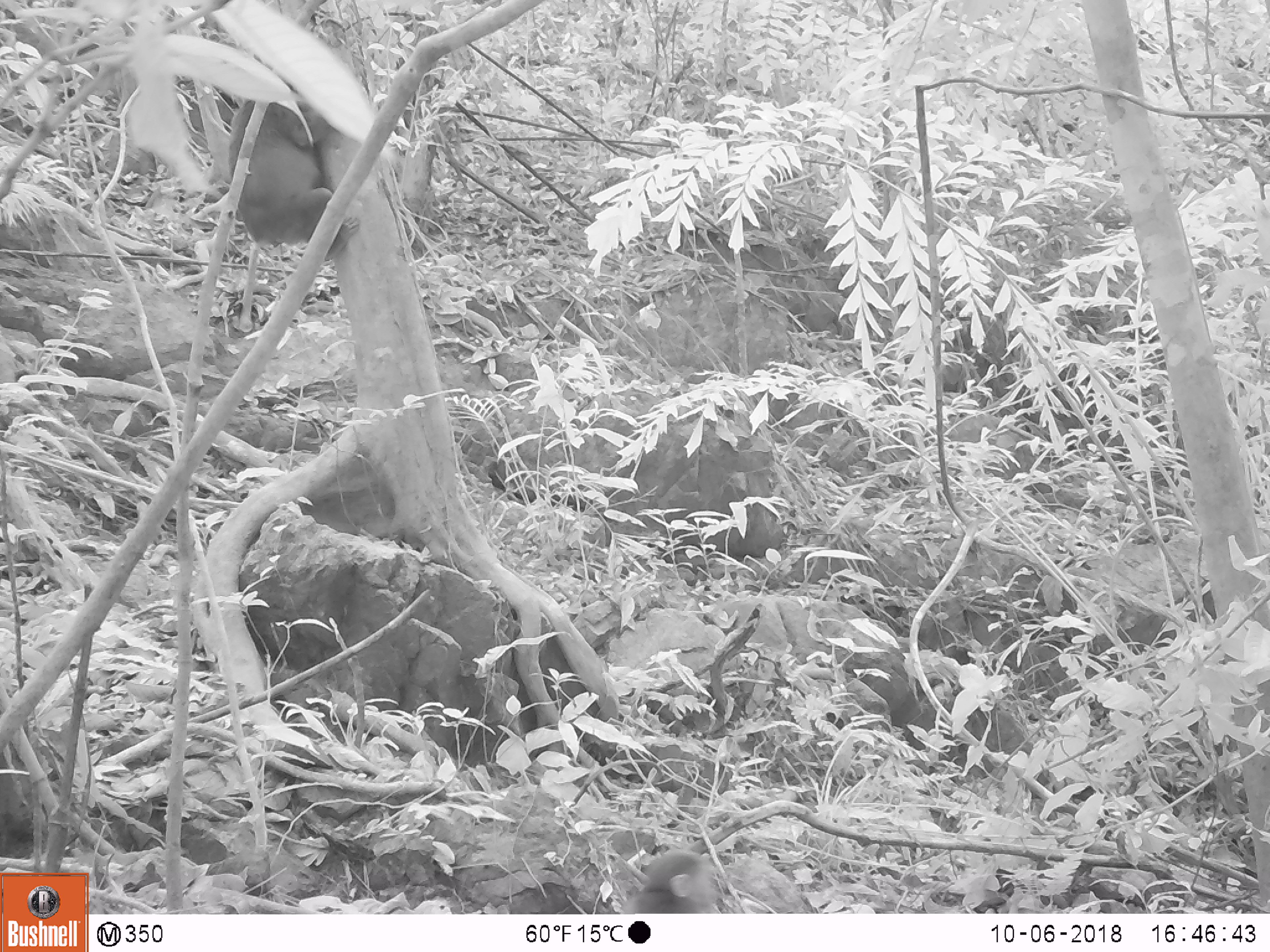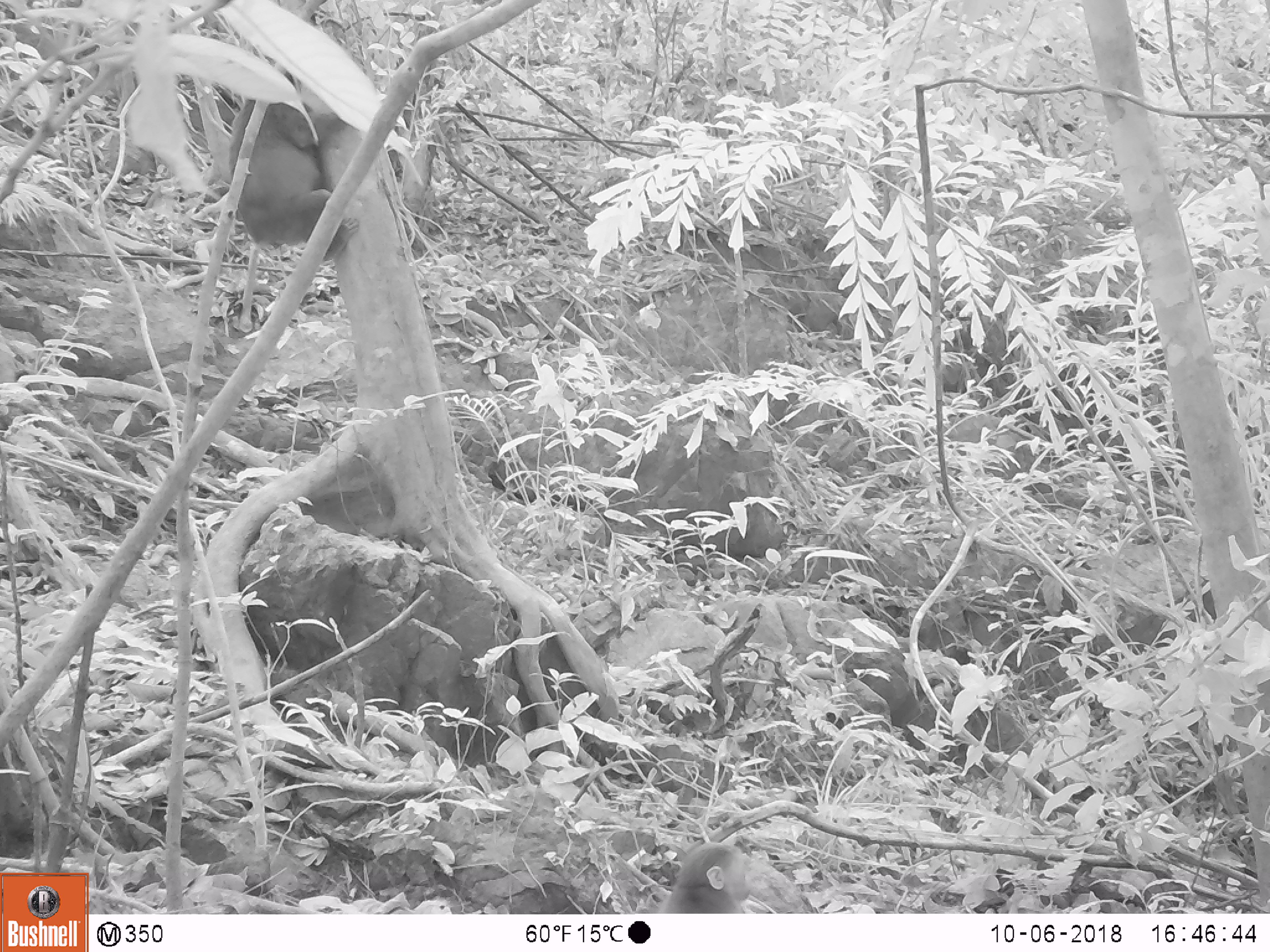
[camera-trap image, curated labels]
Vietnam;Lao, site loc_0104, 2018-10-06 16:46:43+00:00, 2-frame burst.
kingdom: Animalia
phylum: Chordata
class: Mammalia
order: Primates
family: Cercopithecidae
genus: Macaca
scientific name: Macaca arctoides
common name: stump-tailed macaque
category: stump tailed macaque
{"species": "stump tailed macaque (stump-tailed macaque) (Macaca arctoides)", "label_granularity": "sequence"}